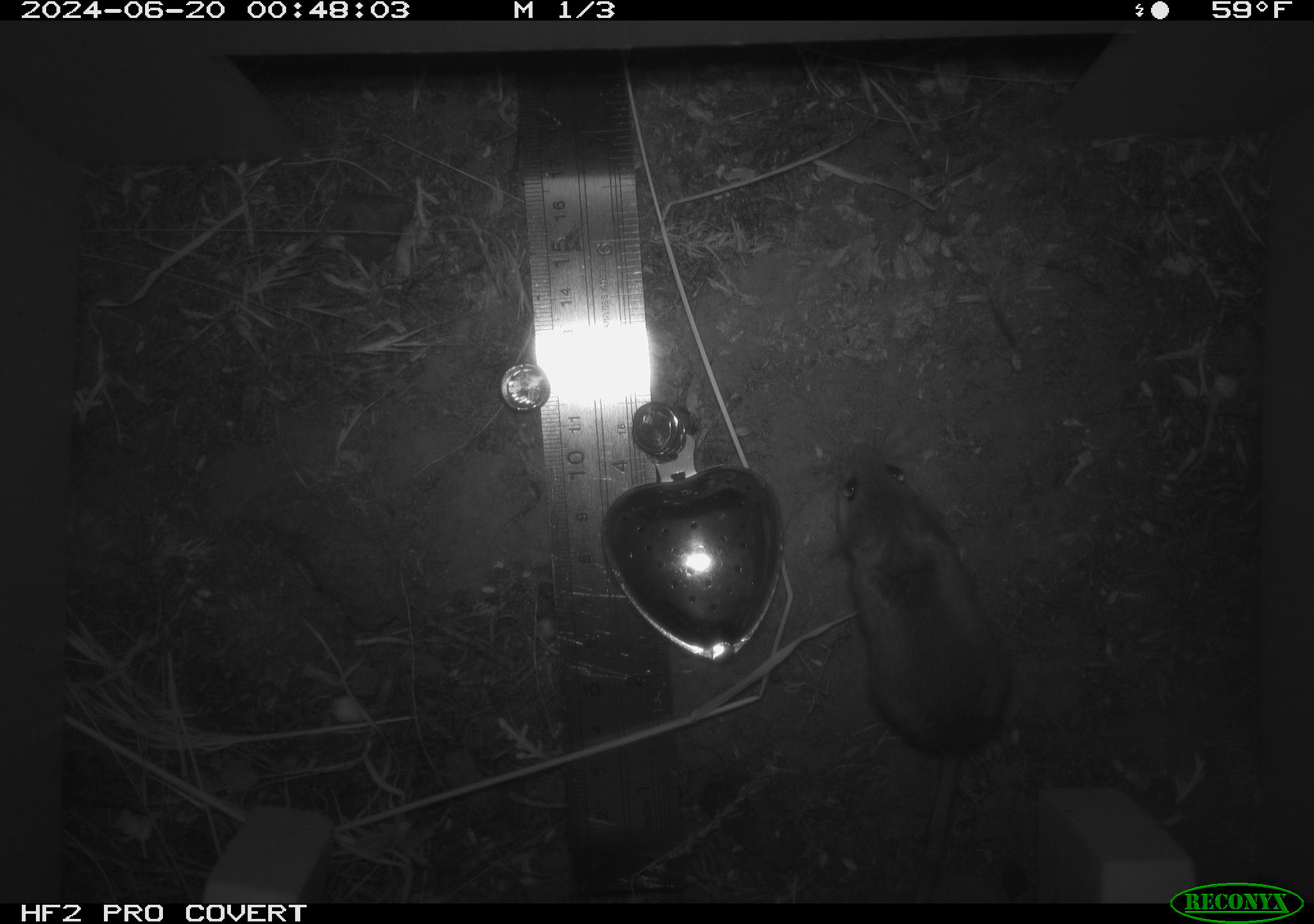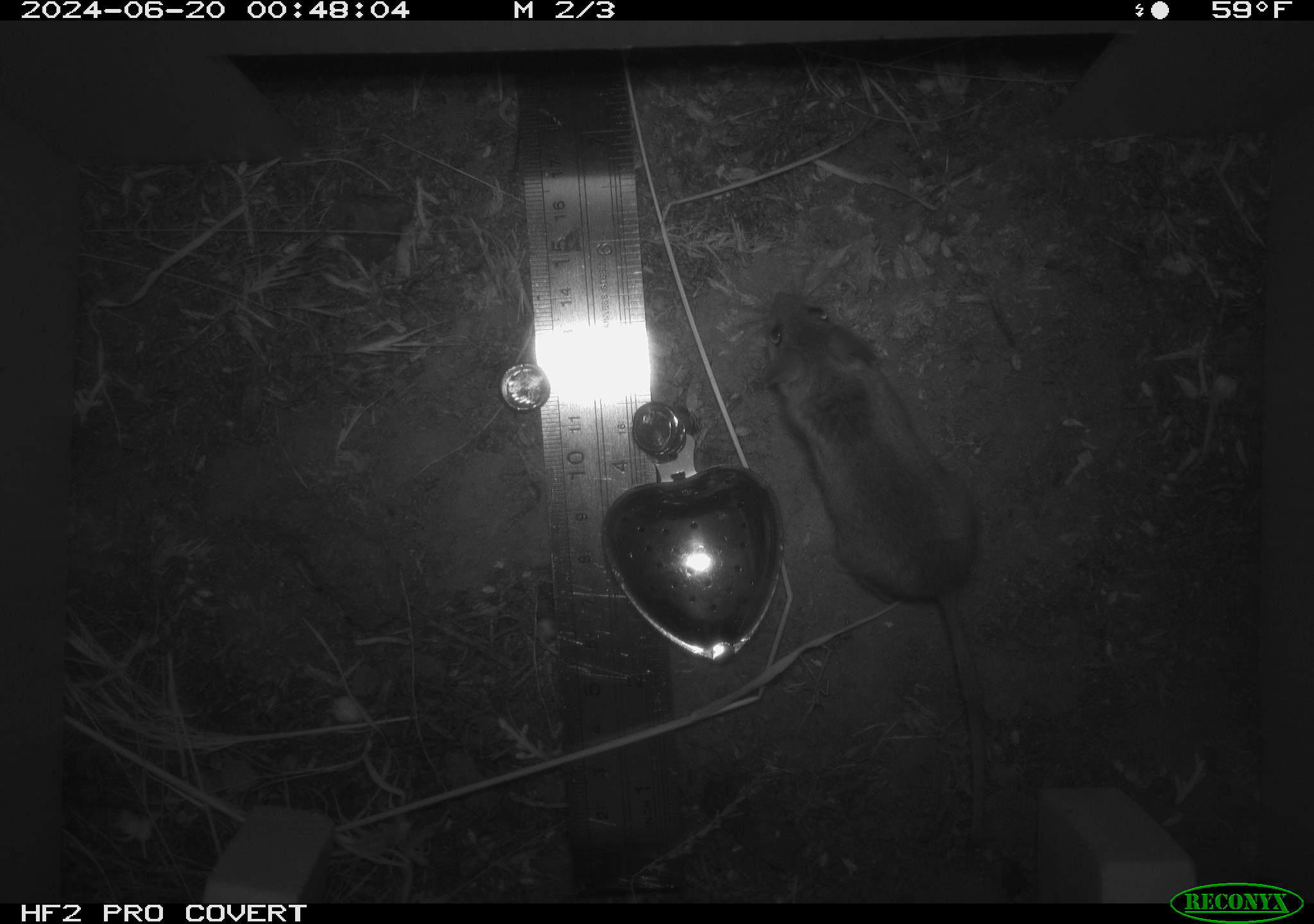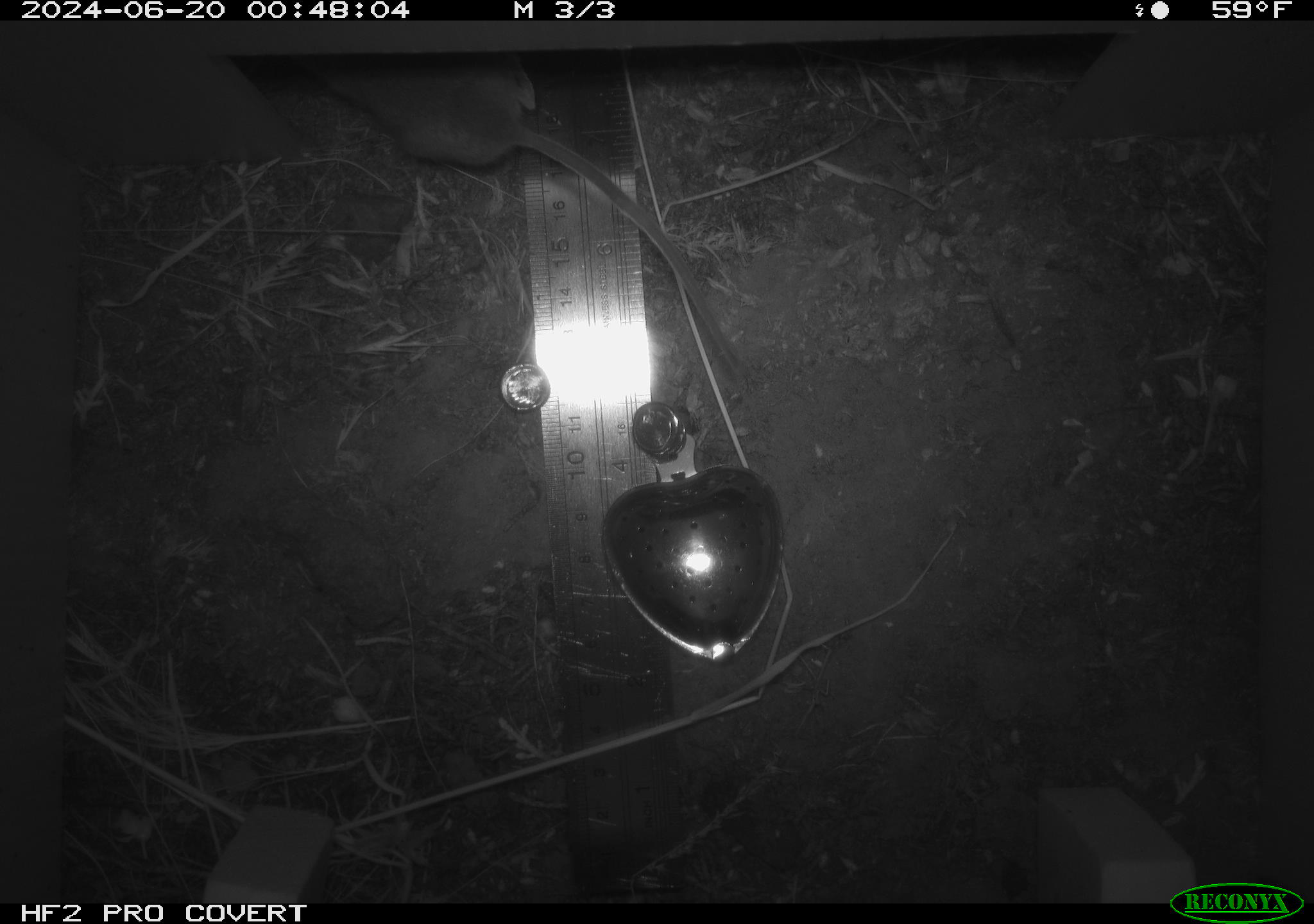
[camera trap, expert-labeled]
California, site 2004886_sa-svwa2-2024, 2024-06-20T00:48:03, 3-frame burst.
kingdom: Animalia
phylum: Chordata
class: Mammalia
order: Rodentia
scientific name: Rodentia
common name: mouse species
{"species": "mouse species (Rodentia)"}